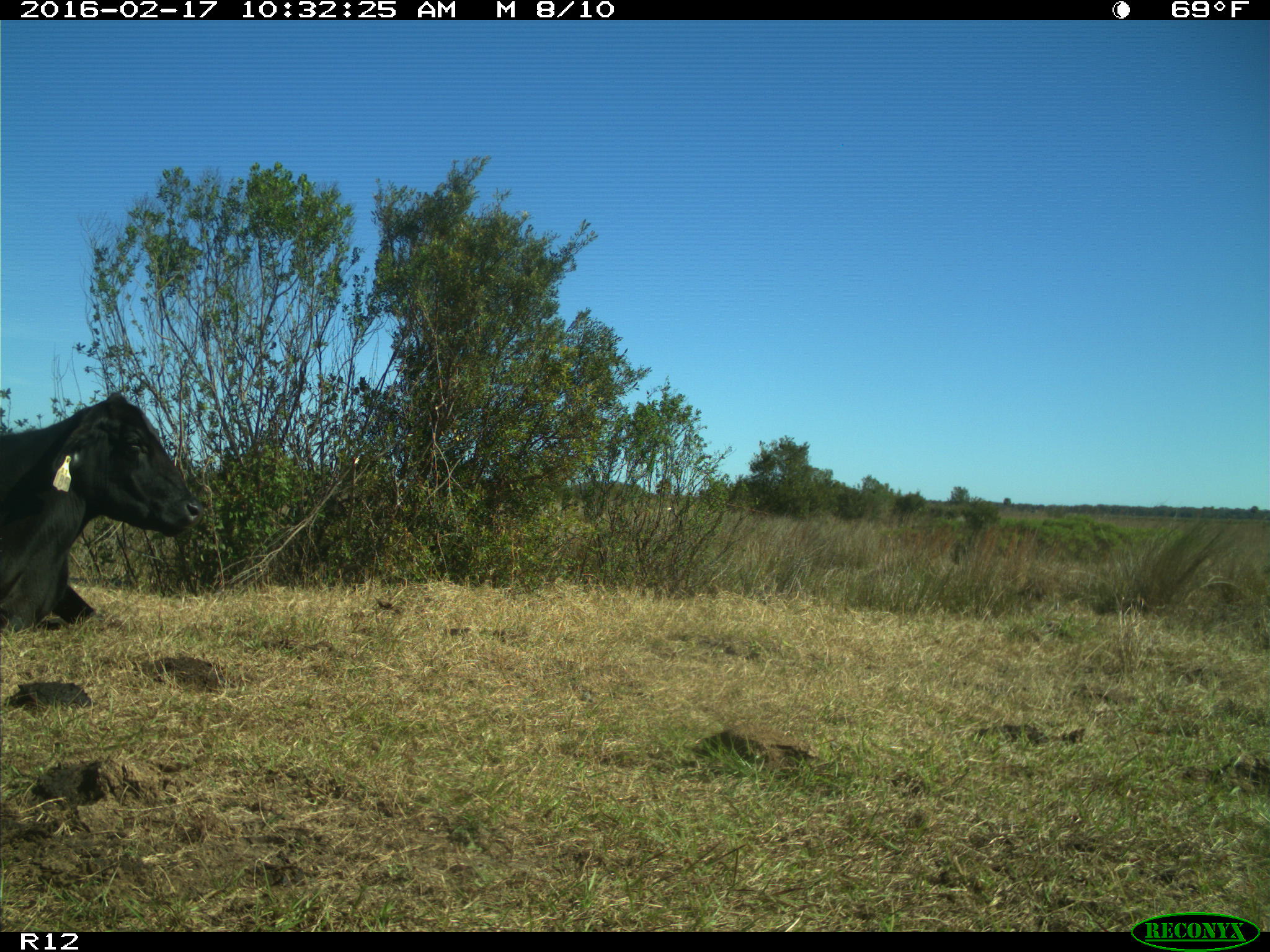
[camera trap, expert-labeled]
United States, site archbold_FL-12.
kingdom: Animalia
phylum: Chordata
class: Mammalia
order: Artiodactyla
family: Bovidae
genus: Bos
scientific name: Bos taurus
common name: domestic cow